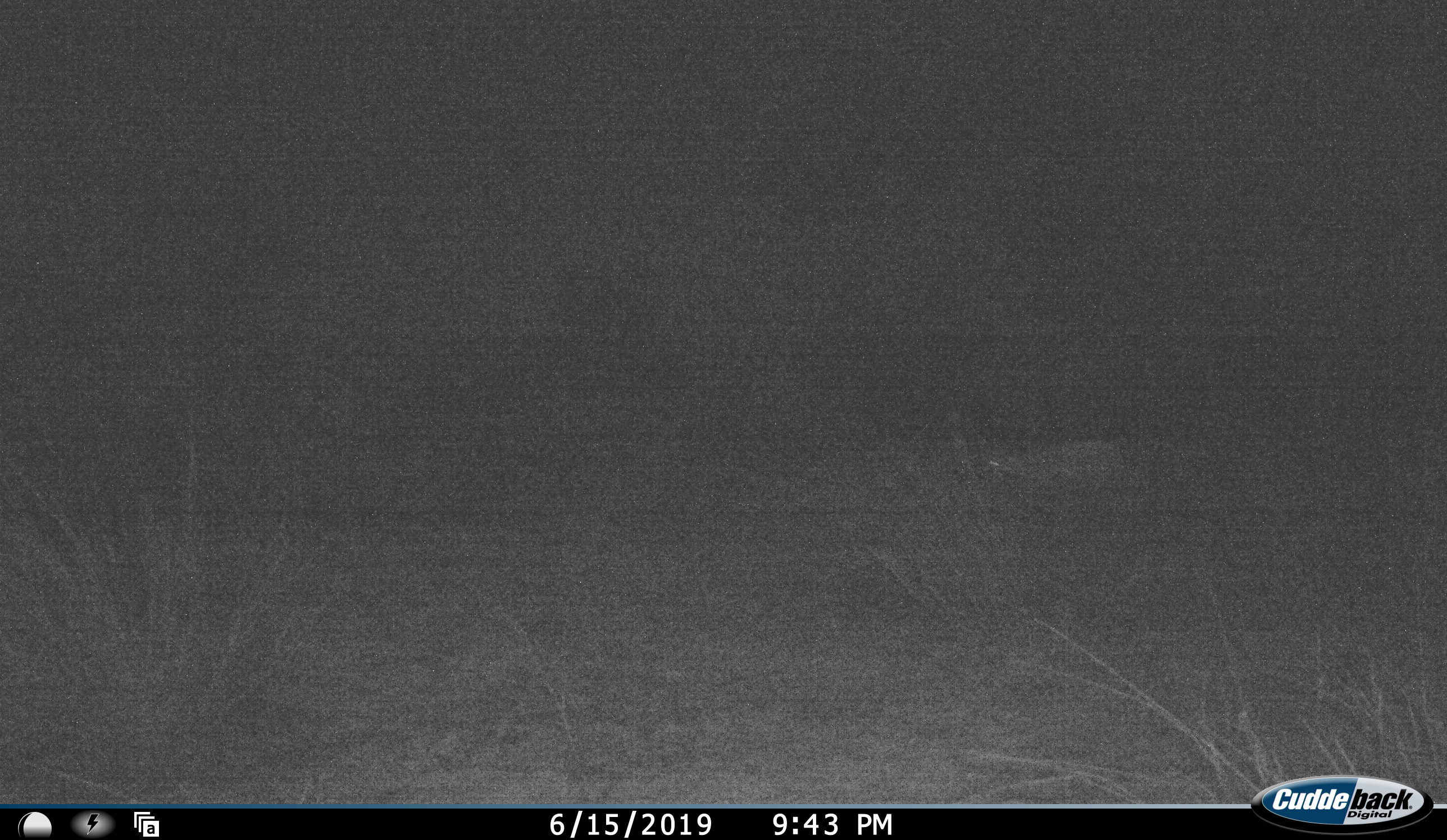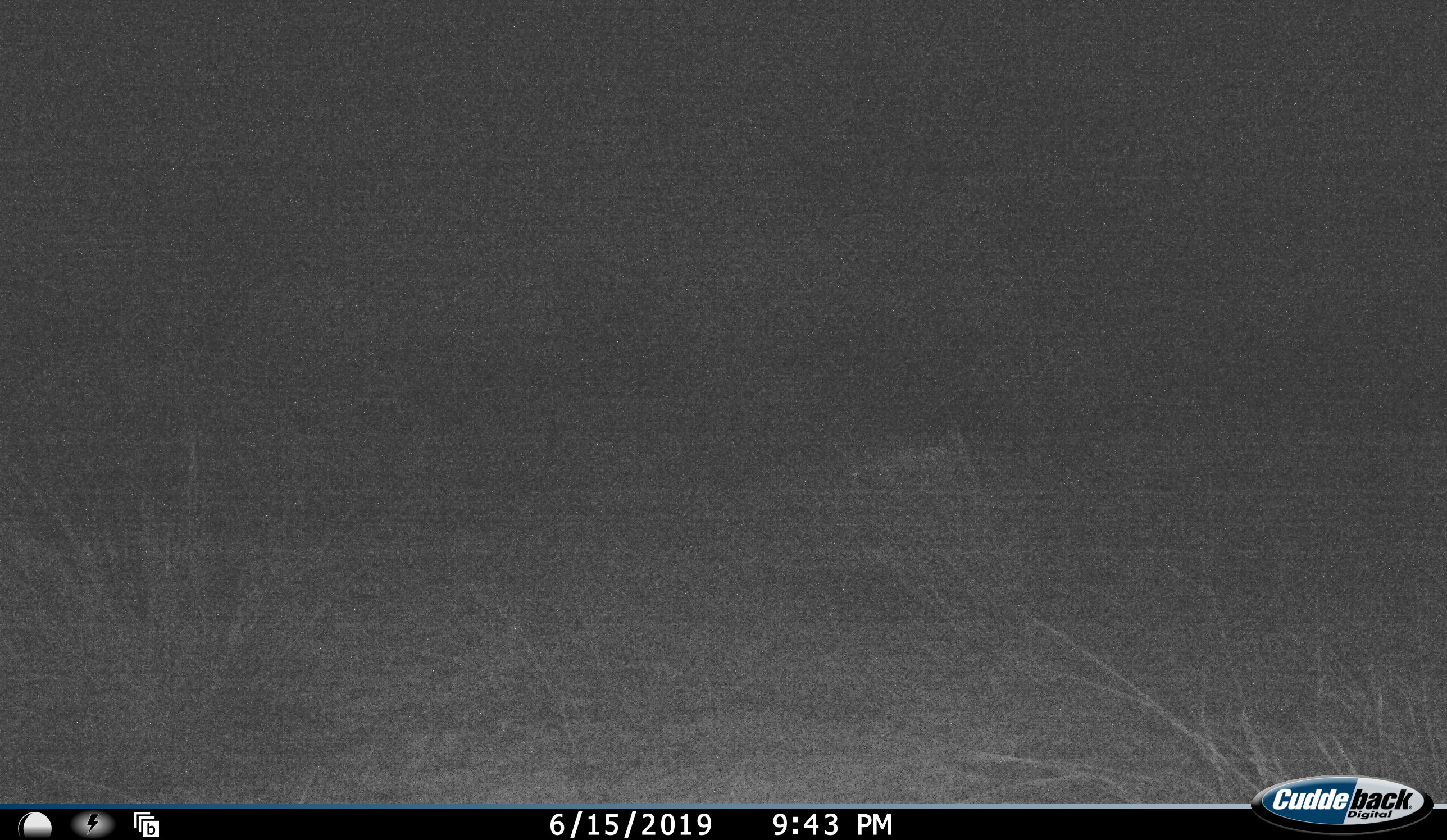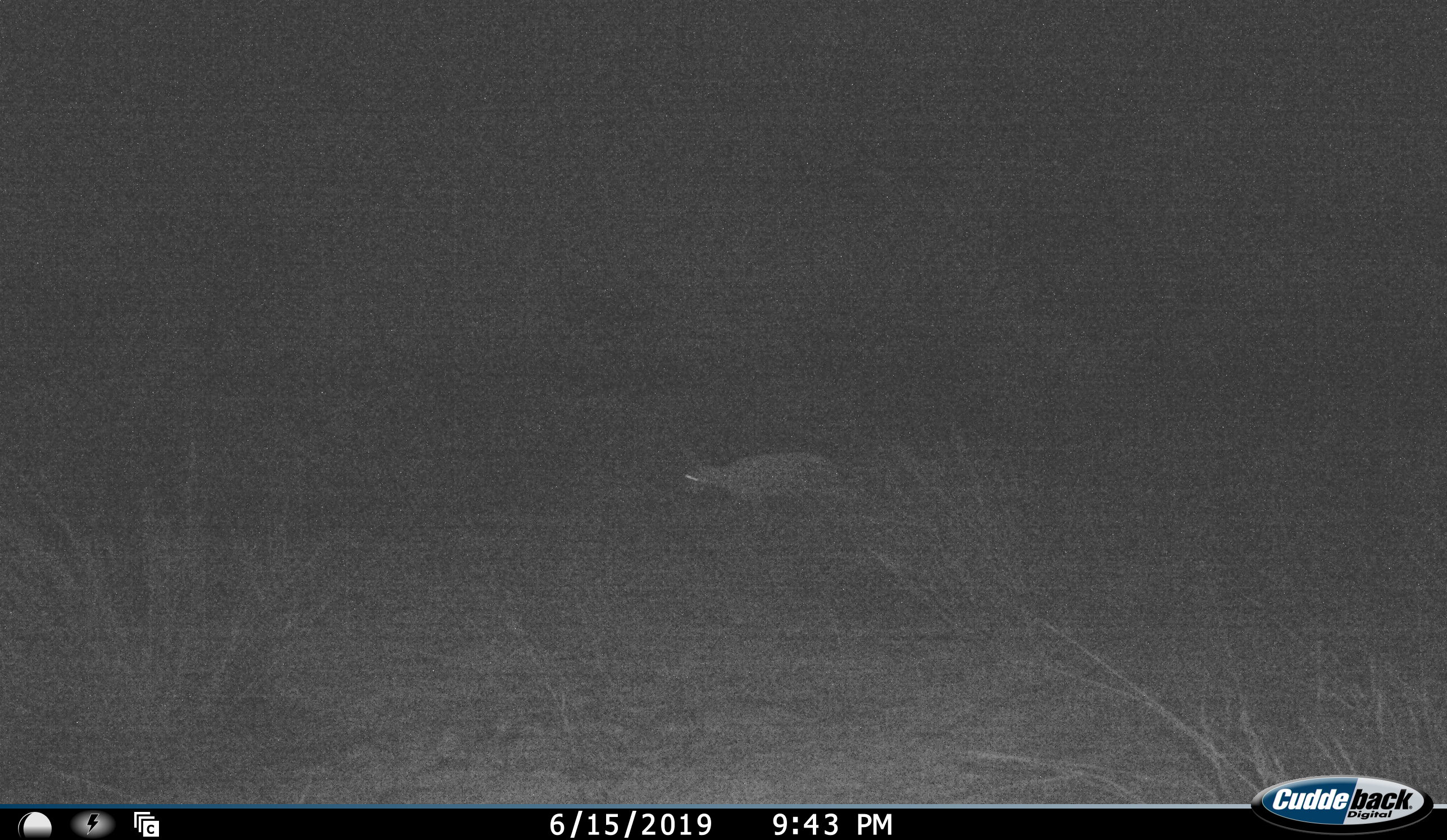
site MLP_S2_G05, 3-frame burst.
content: unidentified animal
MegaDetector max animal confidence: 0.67